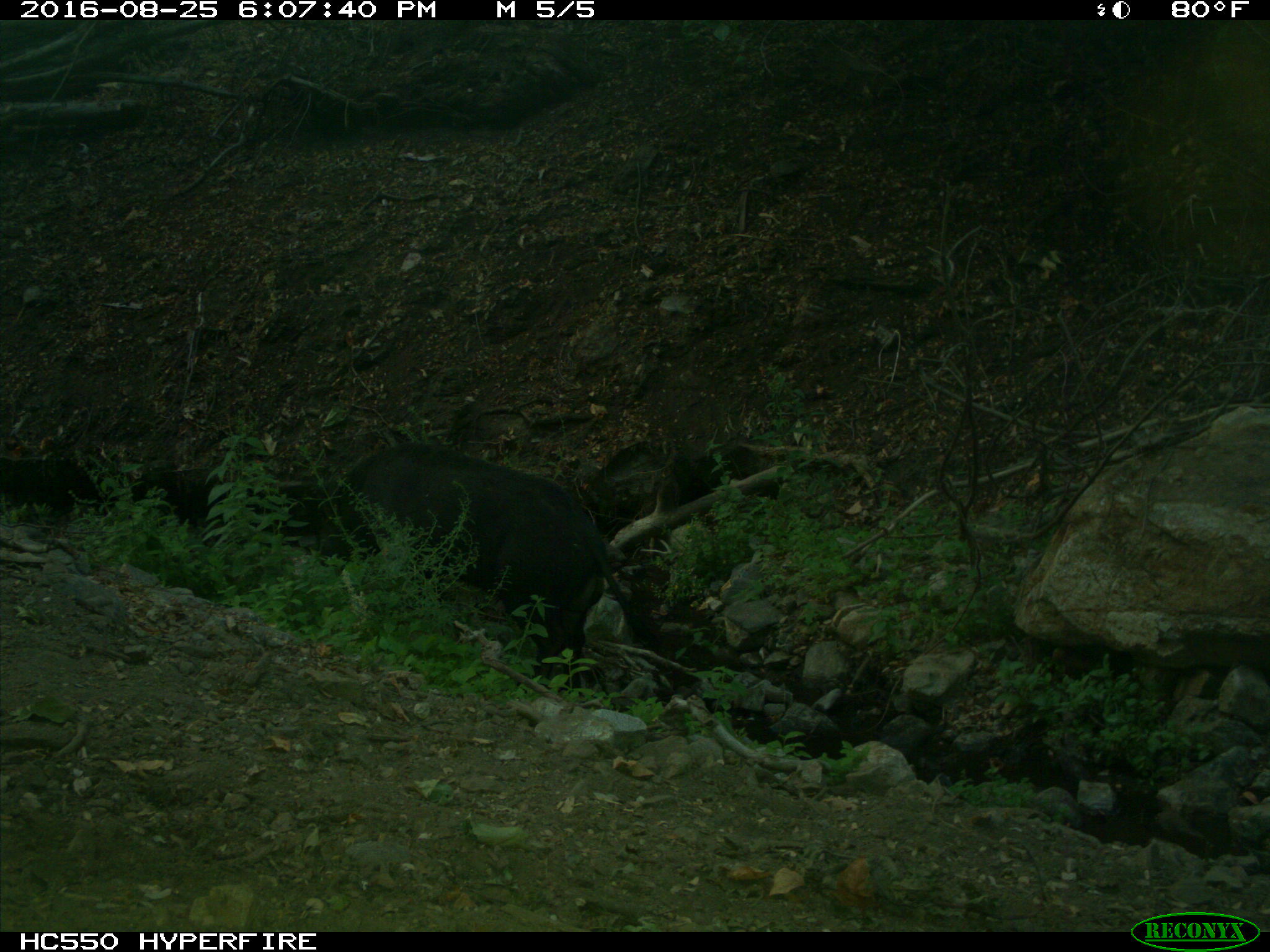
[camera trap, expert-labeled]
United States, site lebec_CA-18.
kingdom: Animalia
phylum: Chordata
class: Mammalia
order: Artiodactyla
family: Suidae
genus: Sus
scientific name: Sus scrofa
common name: wild boar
Sus scrofa (wild boar).